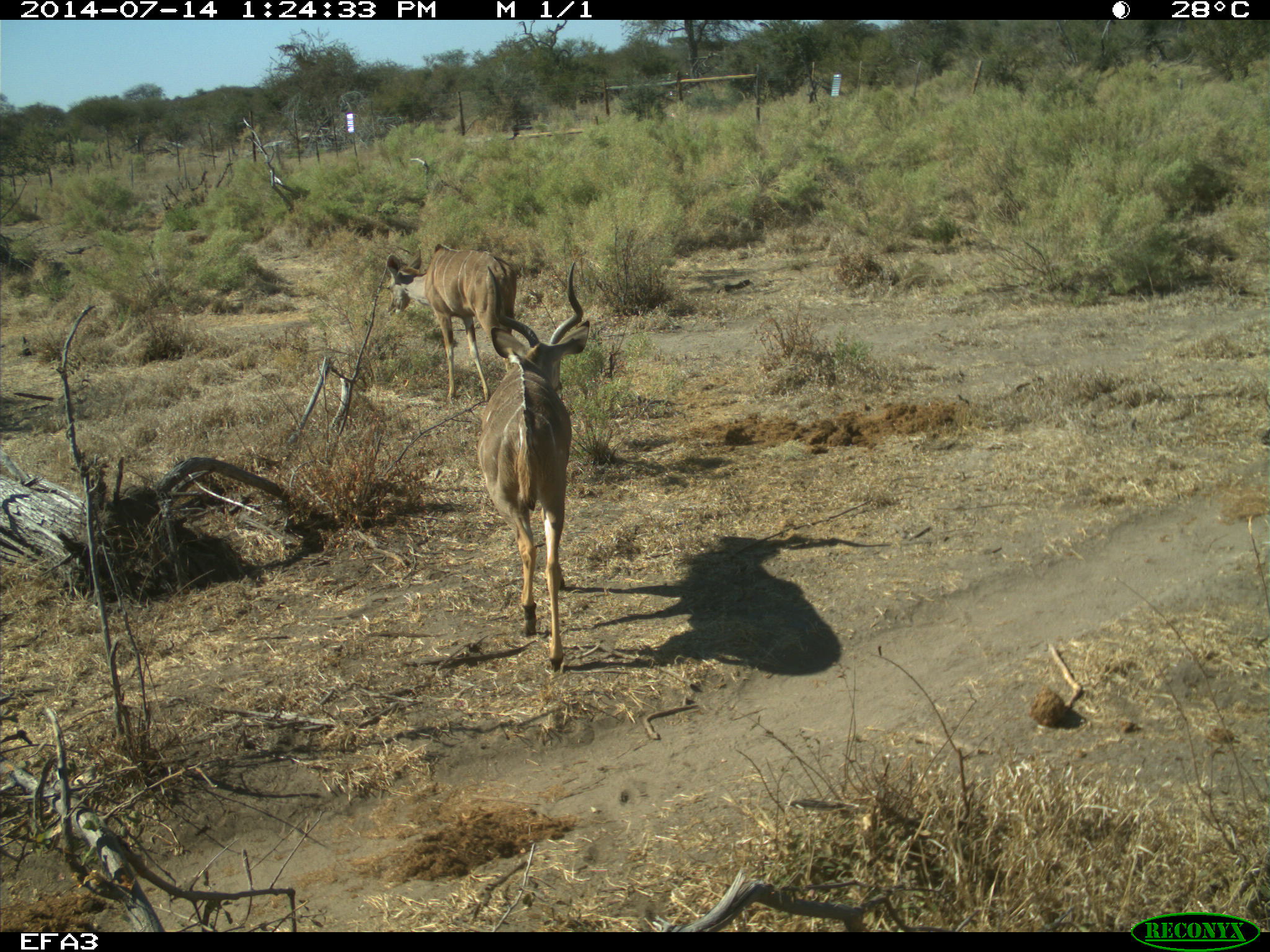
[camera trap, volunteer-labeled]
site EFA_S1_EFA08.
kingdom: Animalia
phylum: Chordata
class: Mammalia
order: Artiodactyla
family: Bovidae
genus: Tragelaphus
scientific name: Tragelaphus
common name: kudu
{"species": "kudu (Tragelaphus)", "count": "2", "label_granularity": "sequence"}